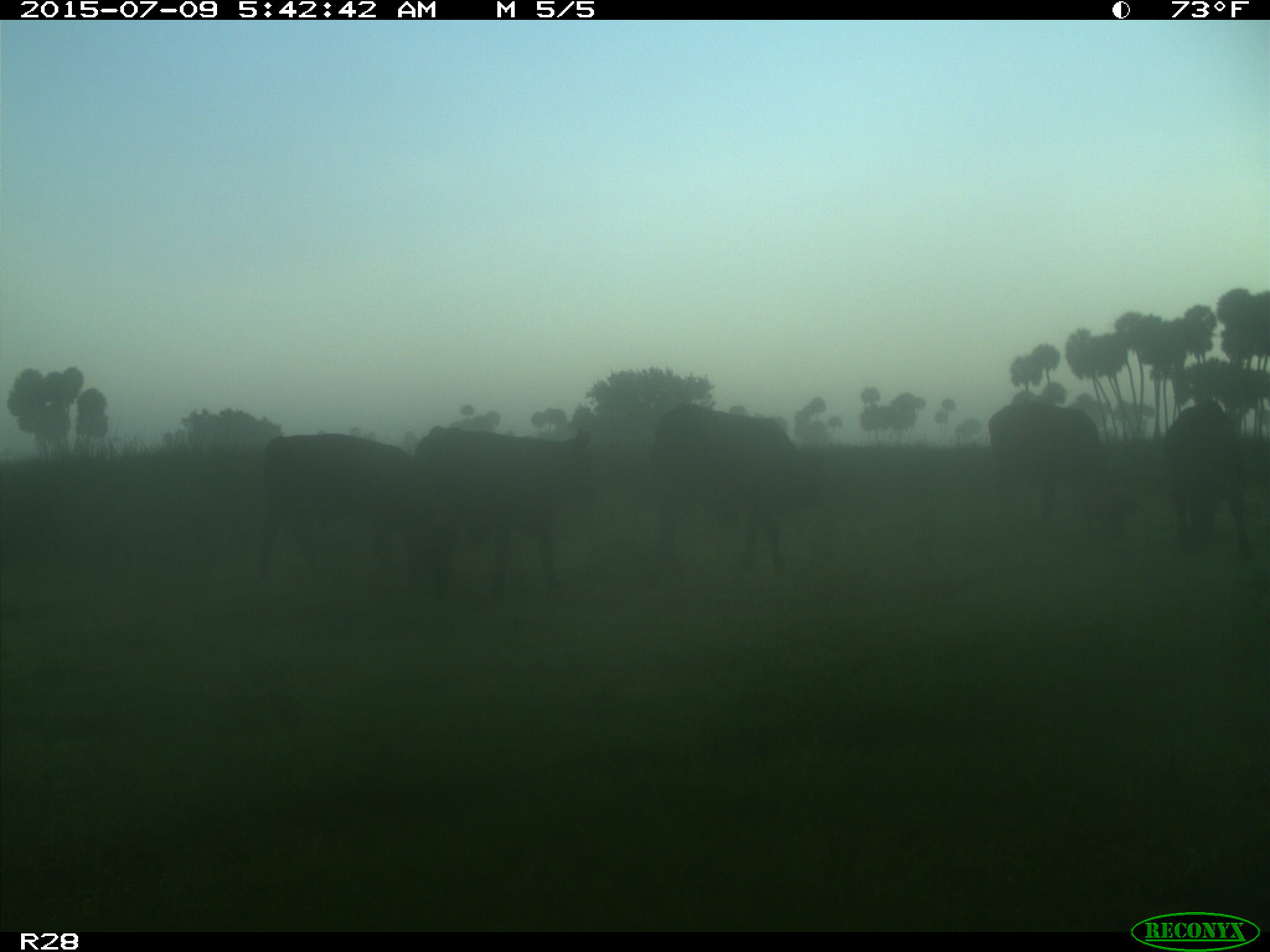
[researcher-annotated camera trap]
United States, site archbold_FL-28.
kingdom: Animalia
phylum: Chordata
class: Mammalia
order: Artiodactyla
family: Bovidae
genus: Bos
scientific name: Bos taurus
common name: domestic cow